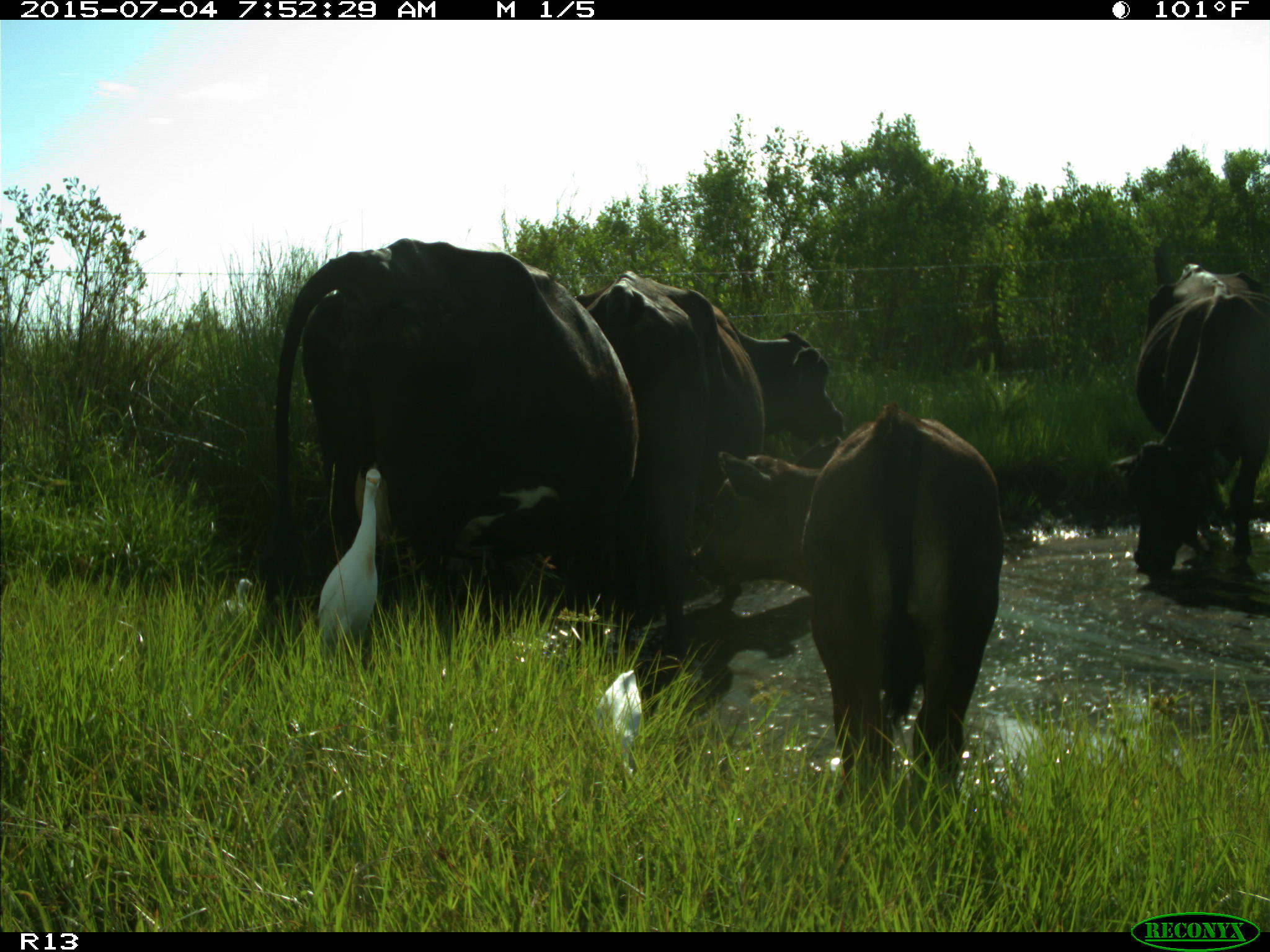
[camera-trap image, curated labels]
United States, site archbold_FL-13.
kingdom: Animalia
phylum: Chordata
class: Mammalia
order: Artiodactyla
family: Bovidae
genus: Bos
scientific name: Bos taurus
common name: domestic cow